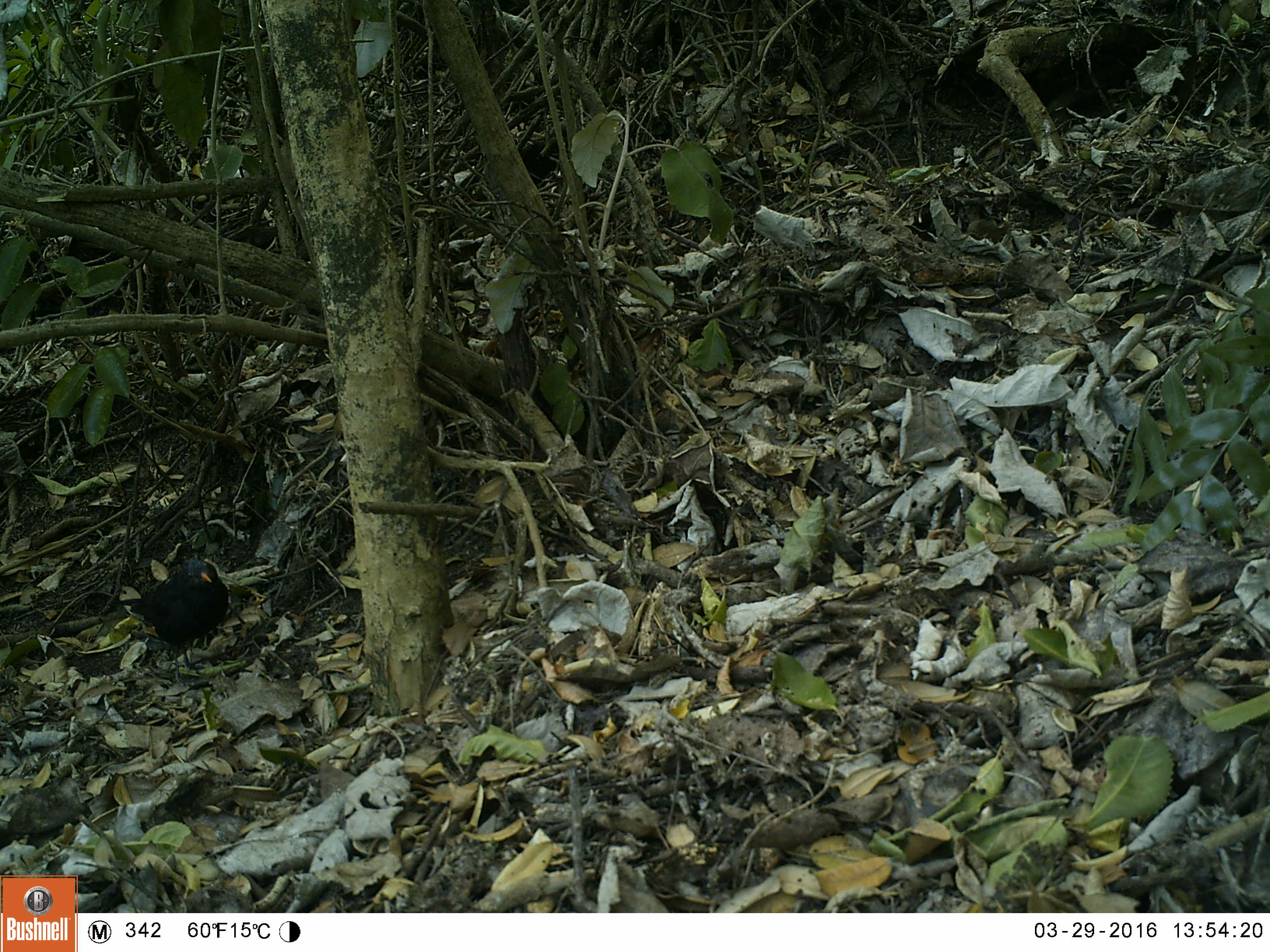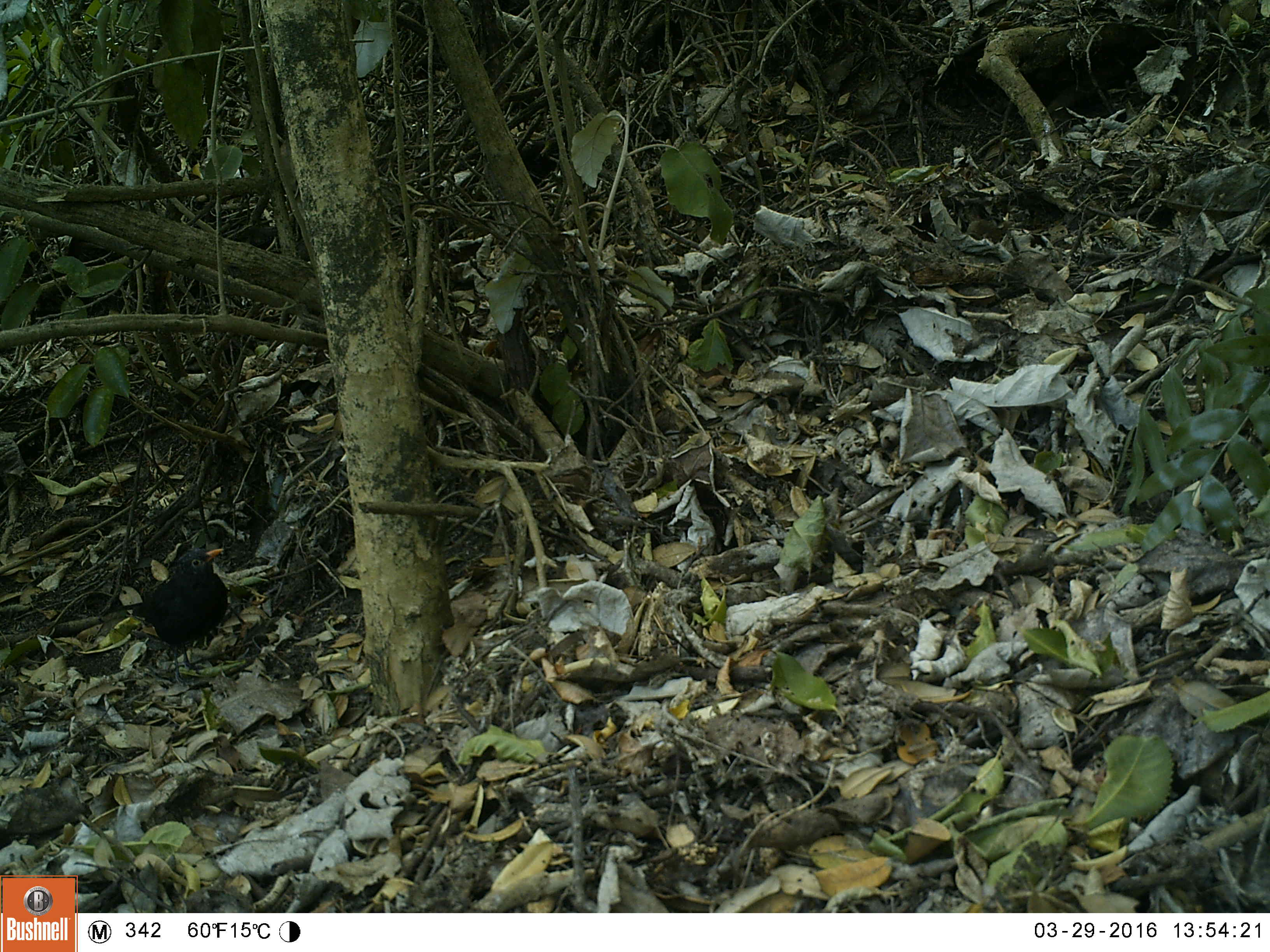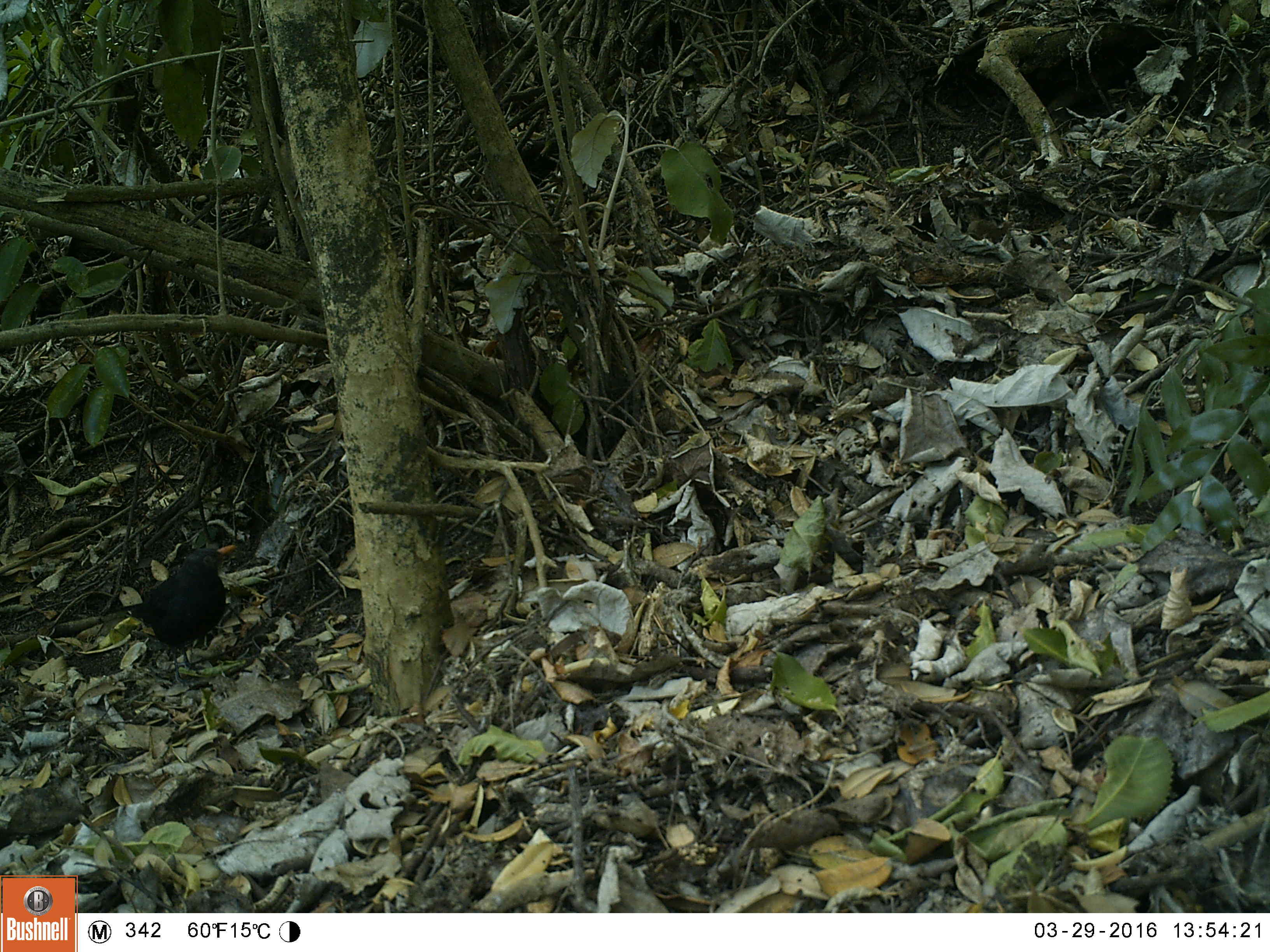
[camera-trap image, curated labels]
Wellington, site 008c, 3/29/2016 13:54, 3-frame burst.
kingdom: Animalia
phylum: Chordata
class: Aves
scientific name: Aves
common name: bird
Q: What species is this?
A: Bird (Aves).